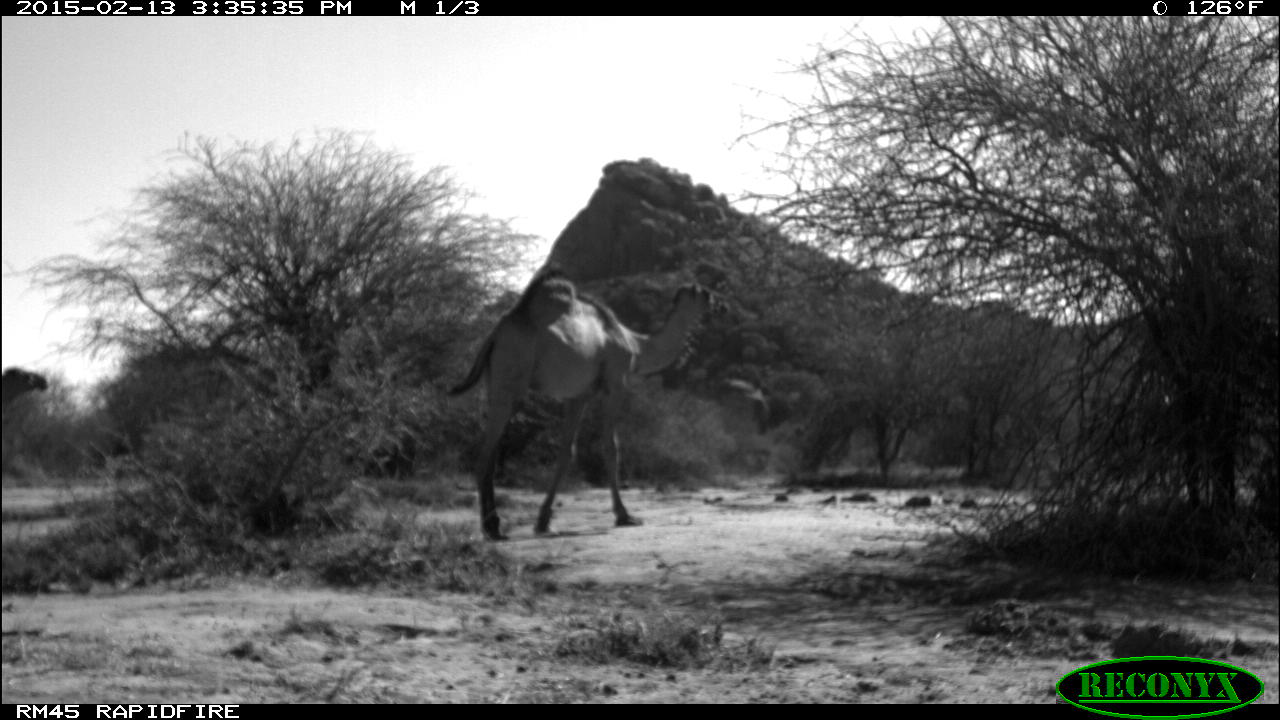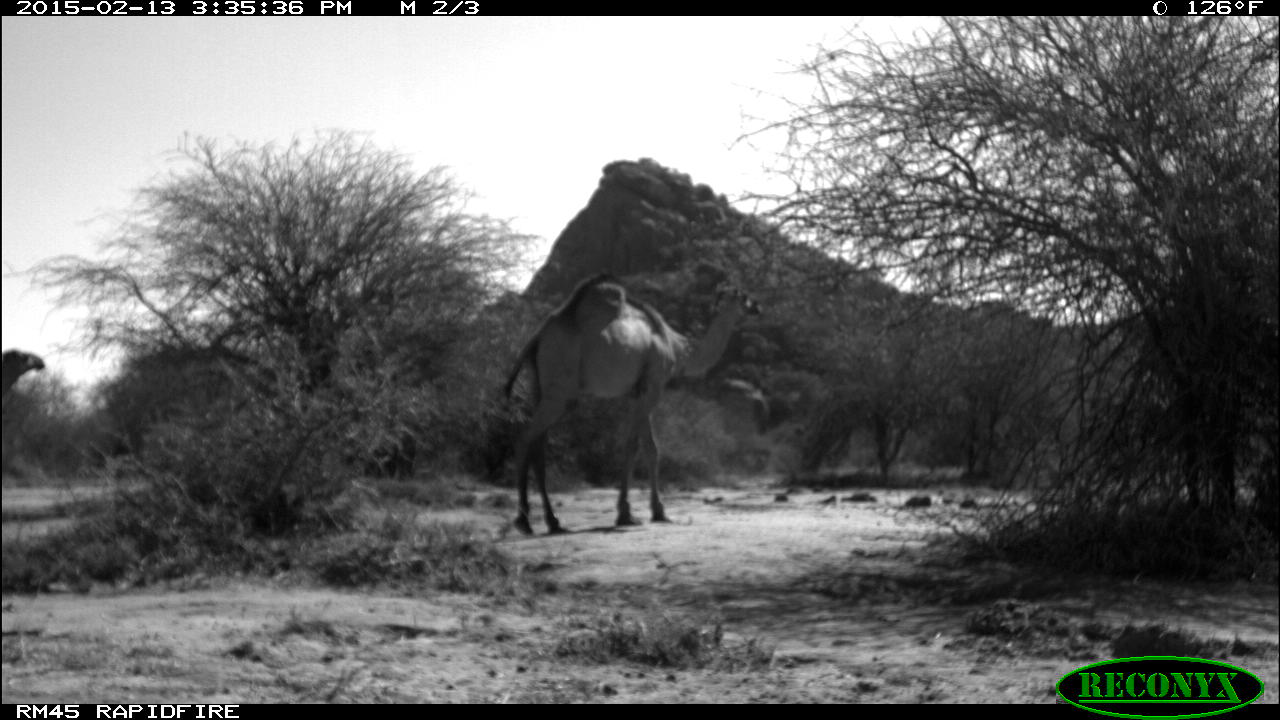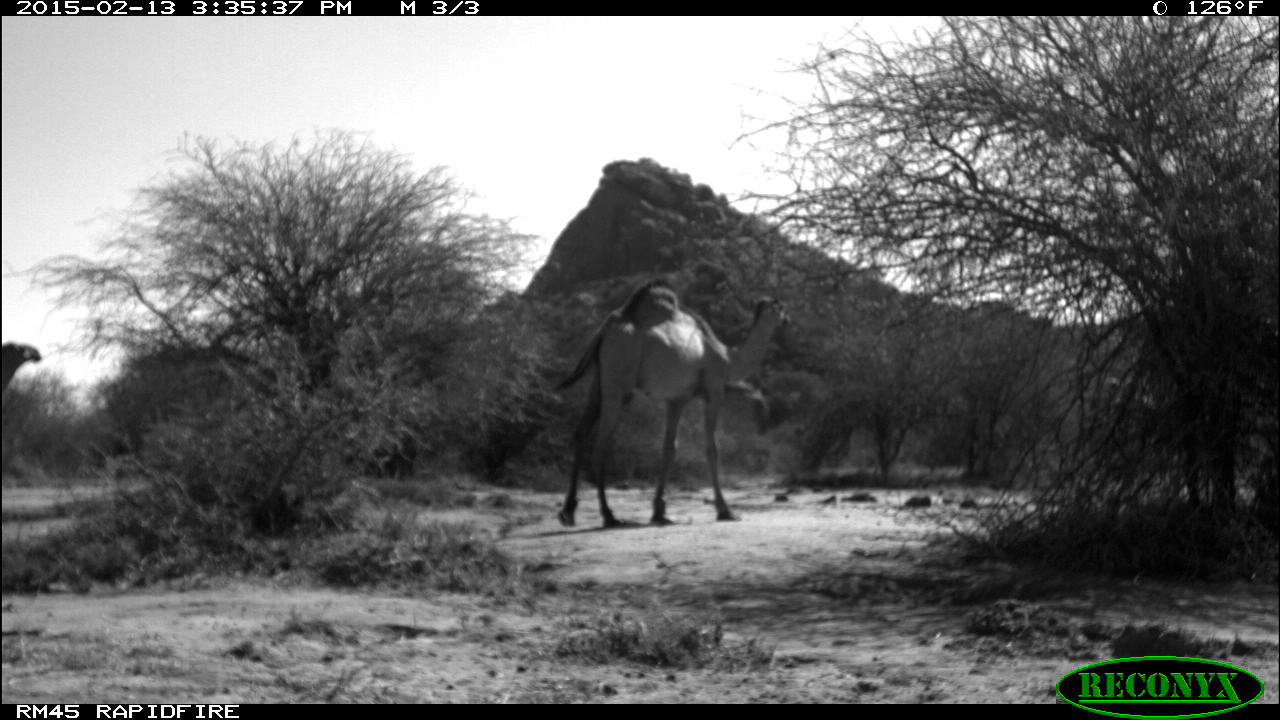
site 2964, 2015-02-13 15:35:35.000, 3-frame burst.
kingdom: Animalia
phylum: Chordata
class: Mammalia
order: Artiodactyla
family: Camelidae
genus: Camelus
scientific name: Camelus dromedarius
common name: dromedary camel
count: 2